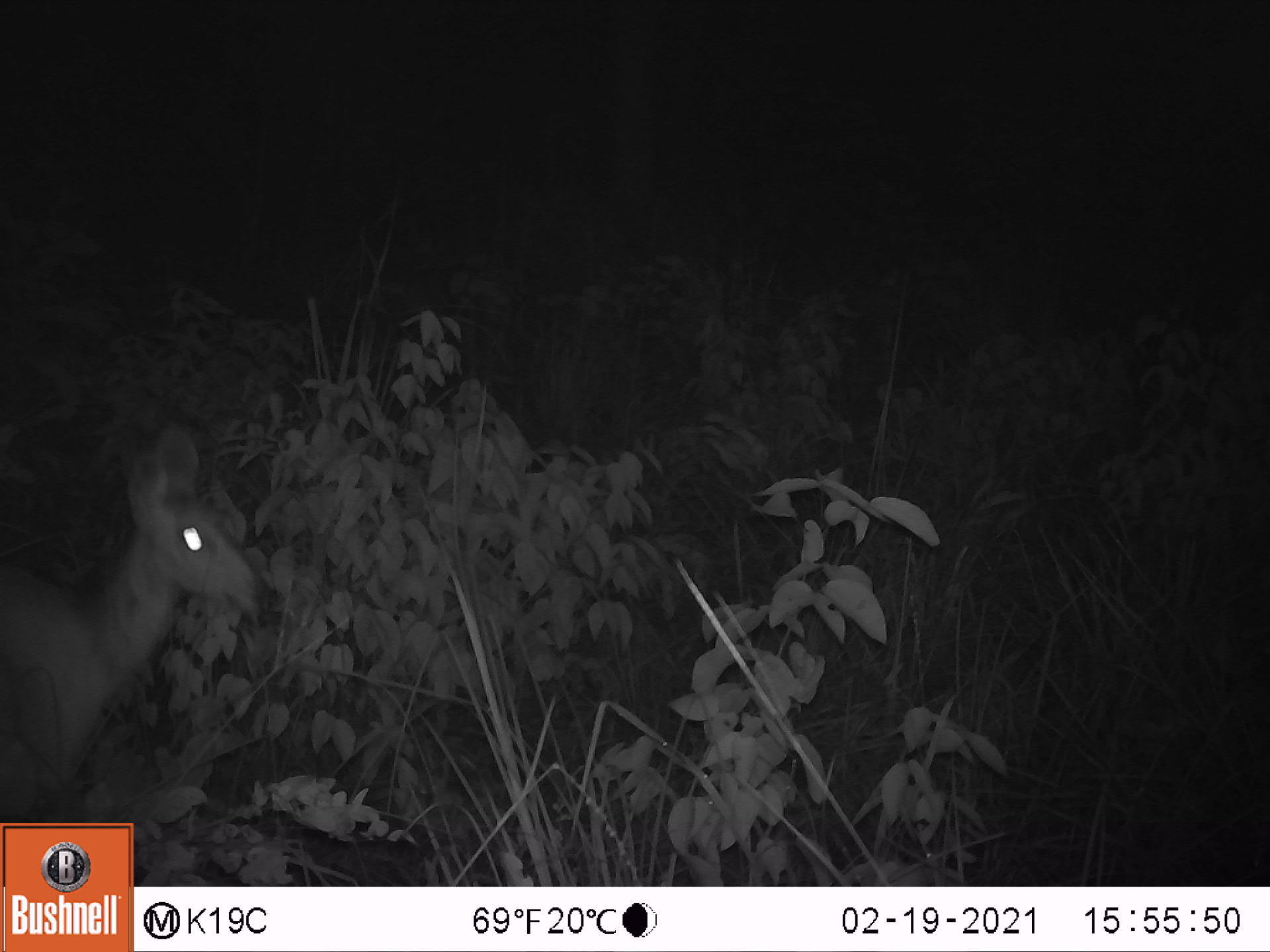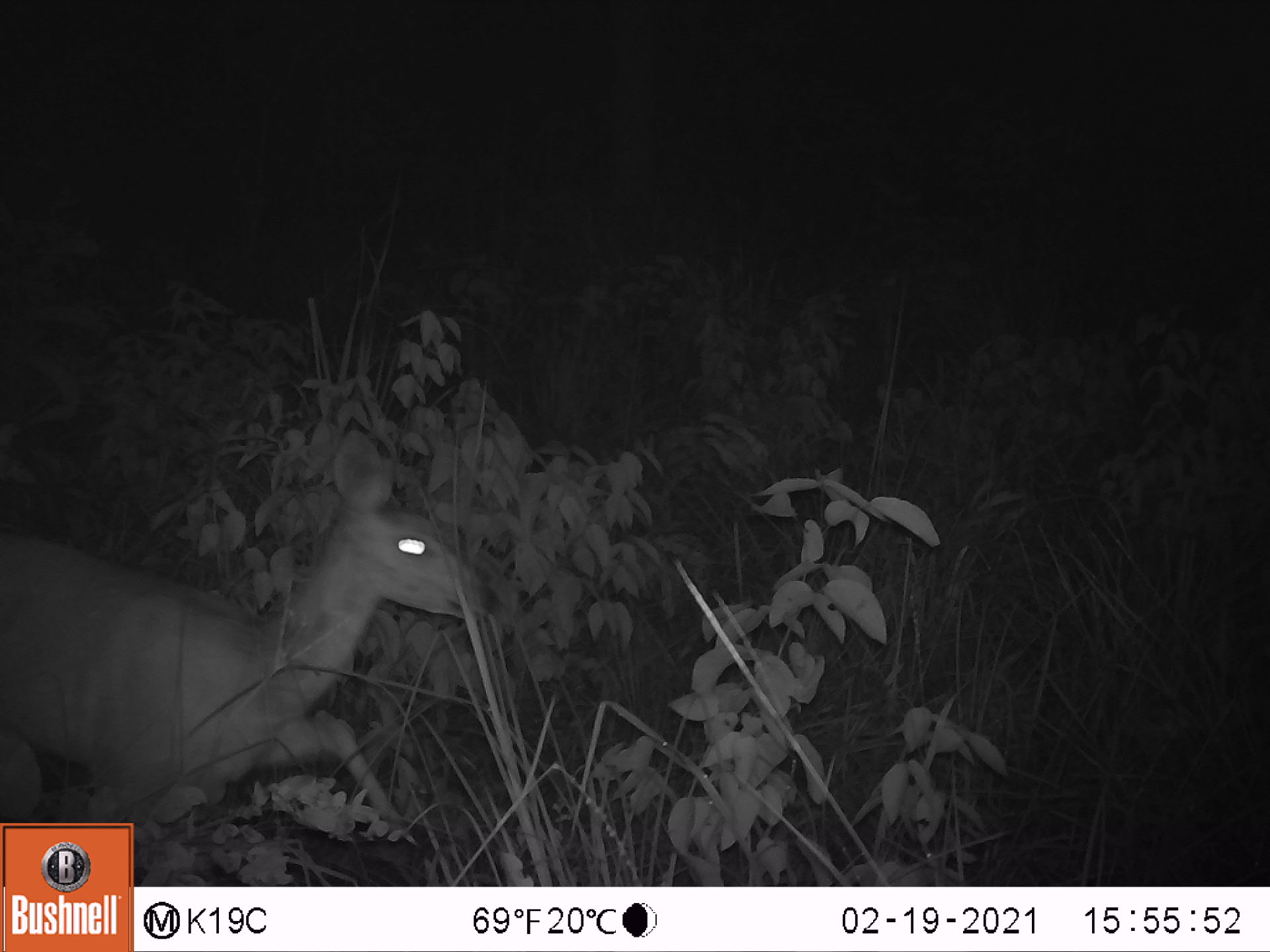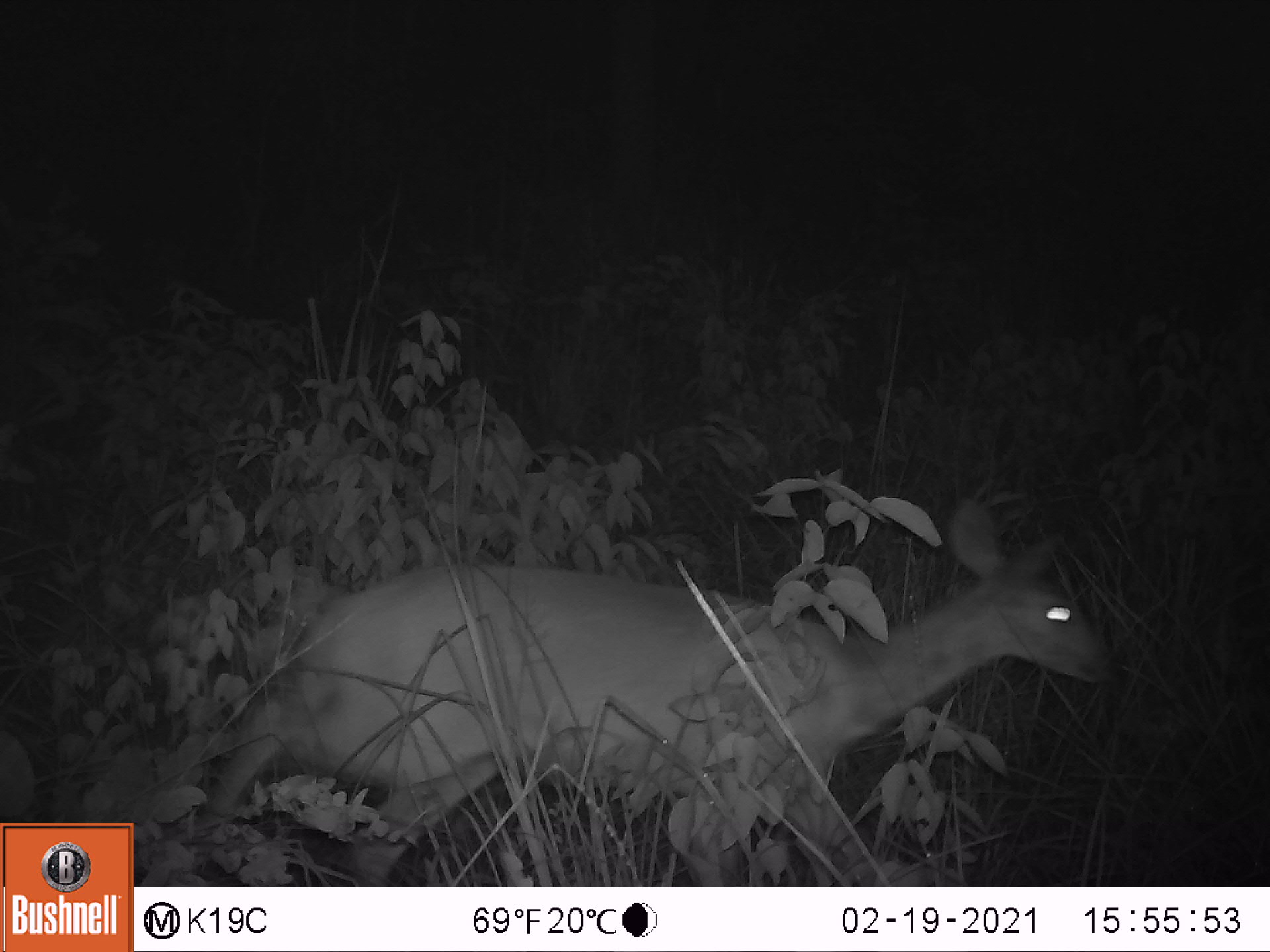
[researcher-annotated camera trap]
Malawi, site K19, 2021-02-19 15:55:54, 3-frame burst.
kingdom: Animalia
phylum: Chordata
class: Mammalia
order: Artiodactyla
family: Bovidae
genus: Tragelaphus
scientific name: Tragelaphus sylvaticus sylvaticus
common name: cape bushbuck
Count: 1.